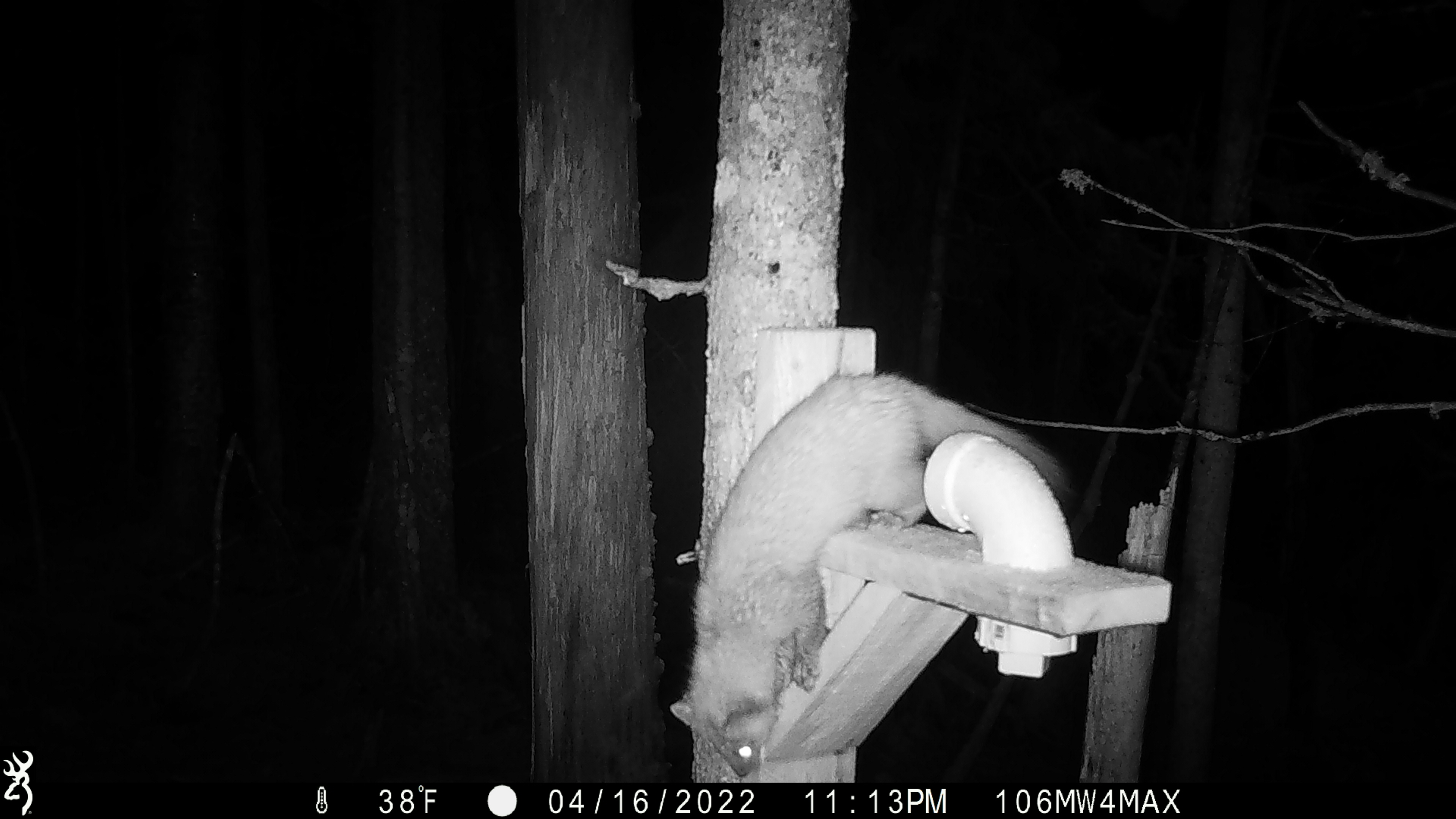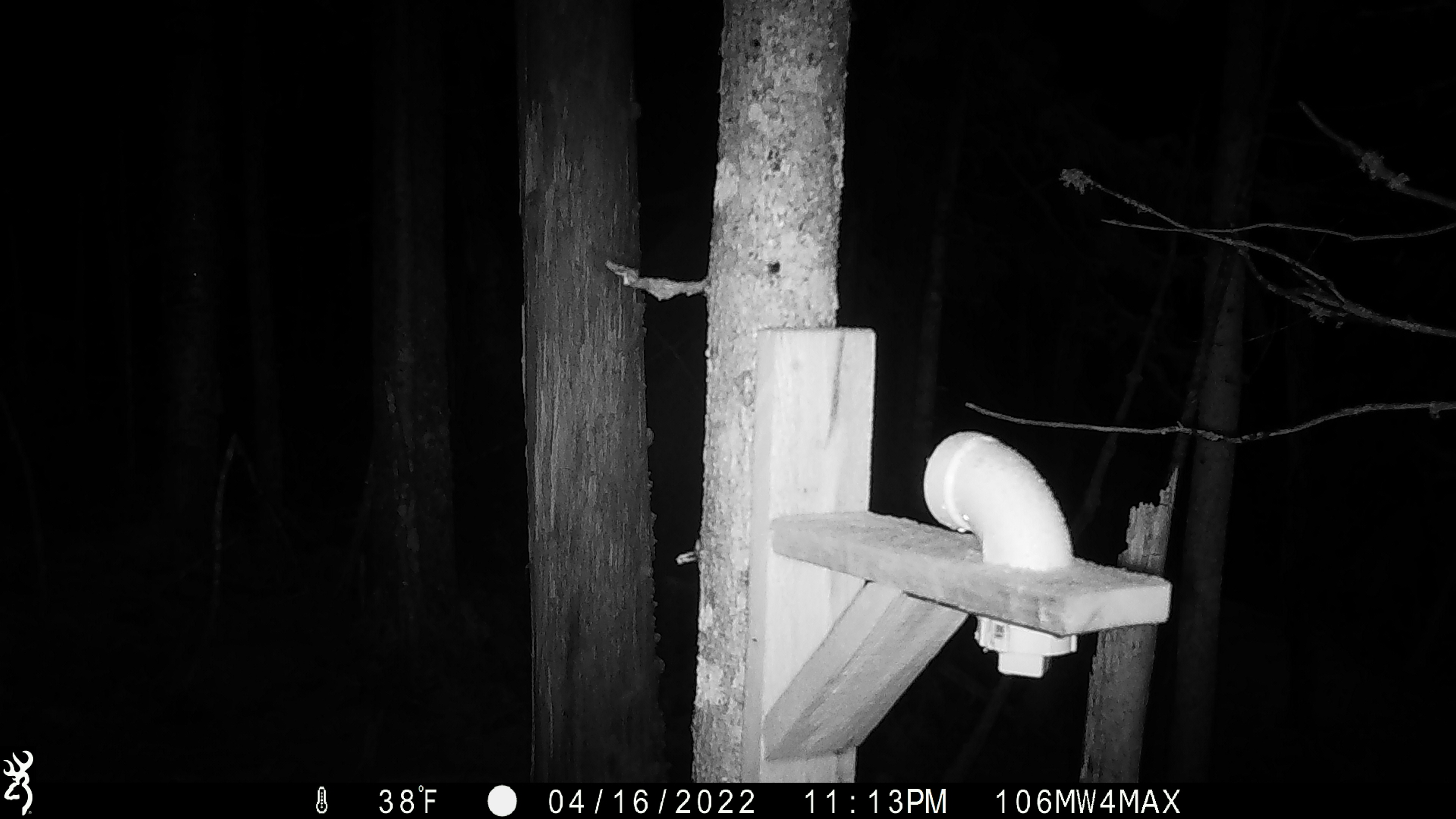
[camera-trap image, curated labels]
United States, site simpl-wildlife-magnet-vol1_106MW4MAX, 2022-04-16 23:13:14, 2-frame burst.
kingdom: Animalia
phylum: Chordata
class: Mammalia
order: Carnivora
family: Mustelidae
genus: Martes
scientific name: Martes americana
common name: american marten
American marten (Martes americana).